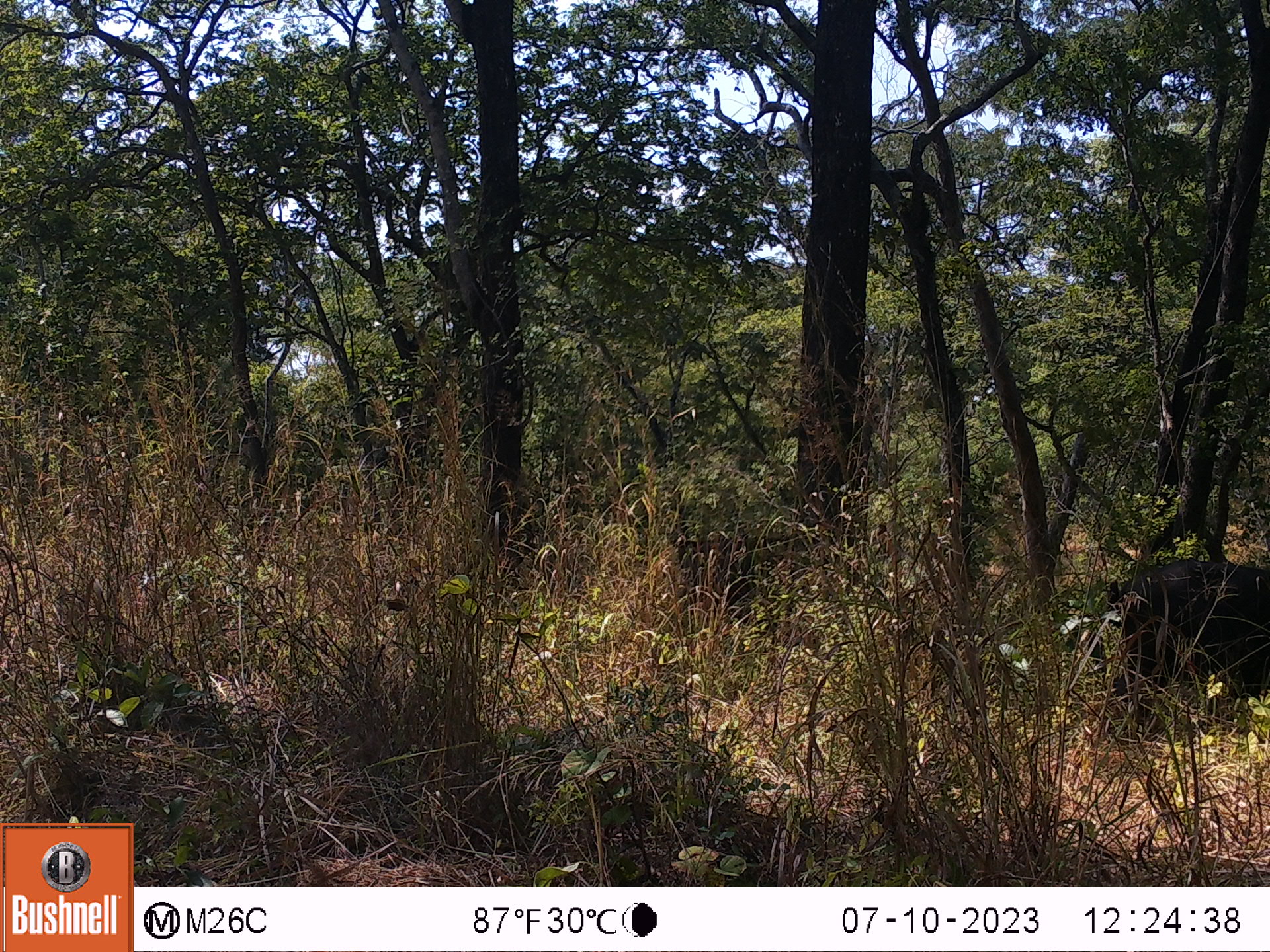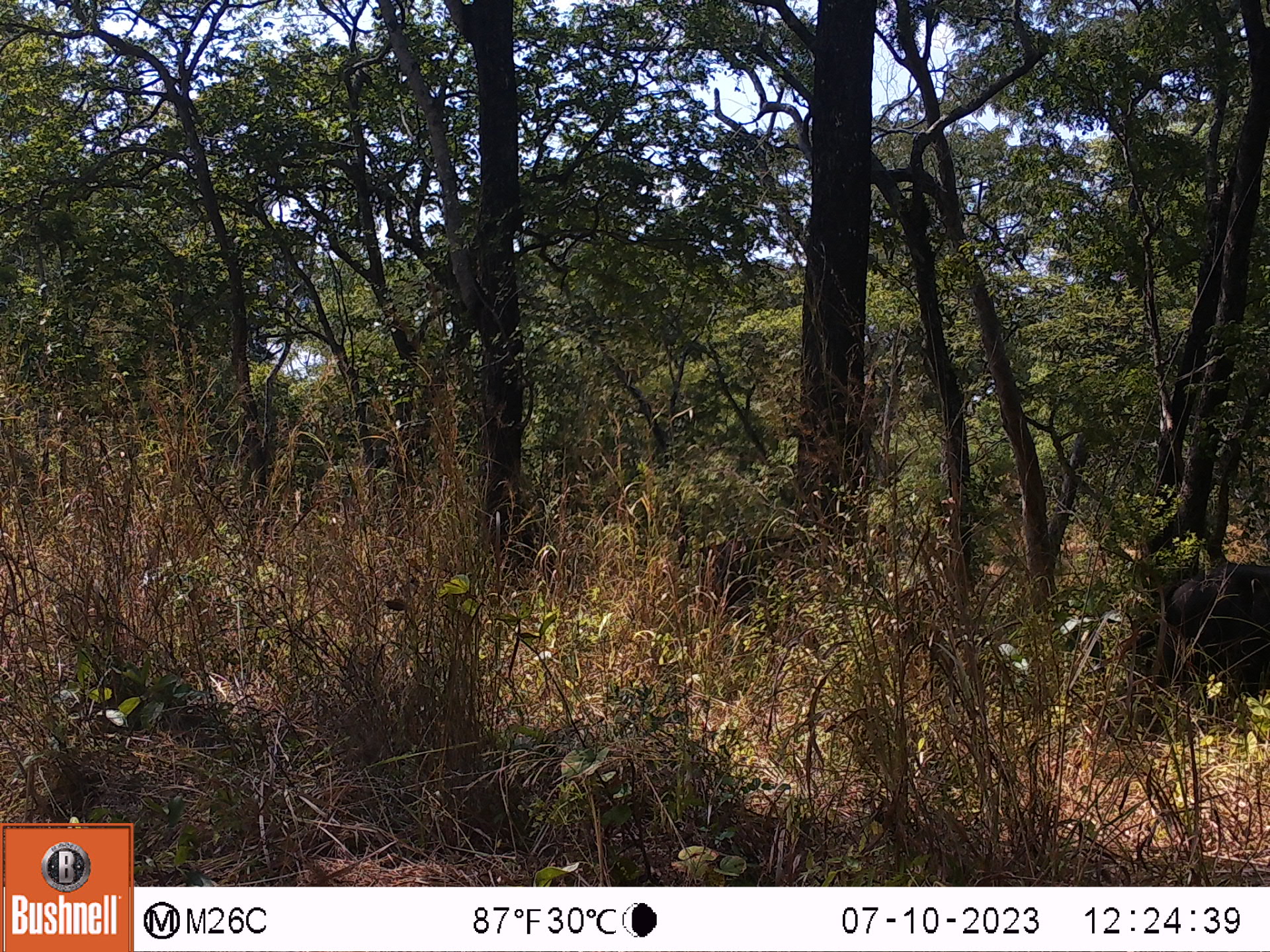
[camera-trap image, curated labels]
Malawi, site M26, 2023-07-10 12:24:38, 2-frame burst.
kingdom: Animalia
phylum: Chordata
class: Mammalia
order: Artiodactyla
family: Bovidae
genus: Syncerus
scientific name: Syncerus caffer caffer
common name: cape buffalo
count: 1